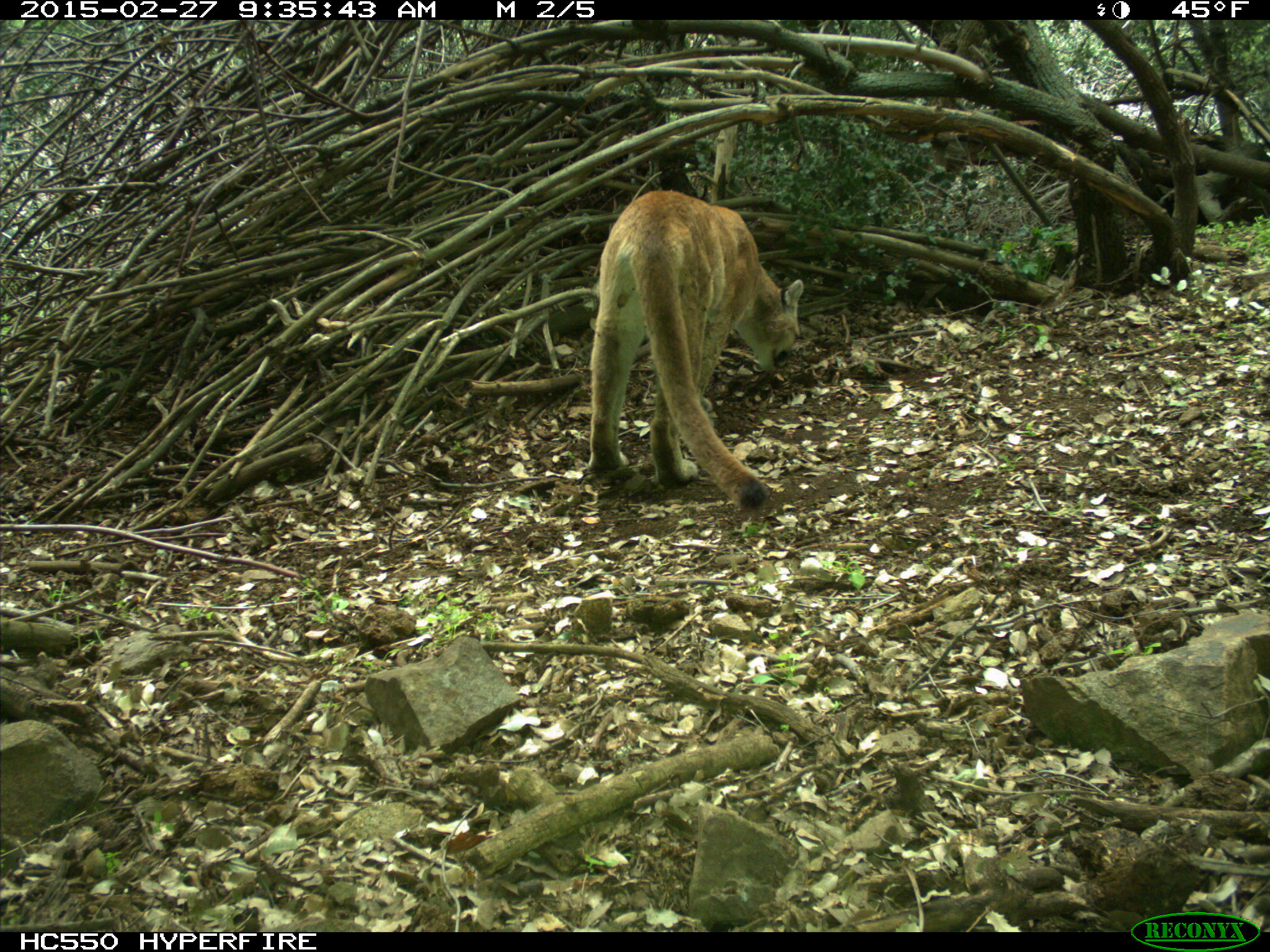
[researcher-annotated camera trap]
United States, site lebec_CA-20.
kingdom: Animalia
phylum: Chordata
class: Mammalia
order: Carnivora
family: Felidae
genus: Puma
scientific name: Puma concolor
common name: mountain lion